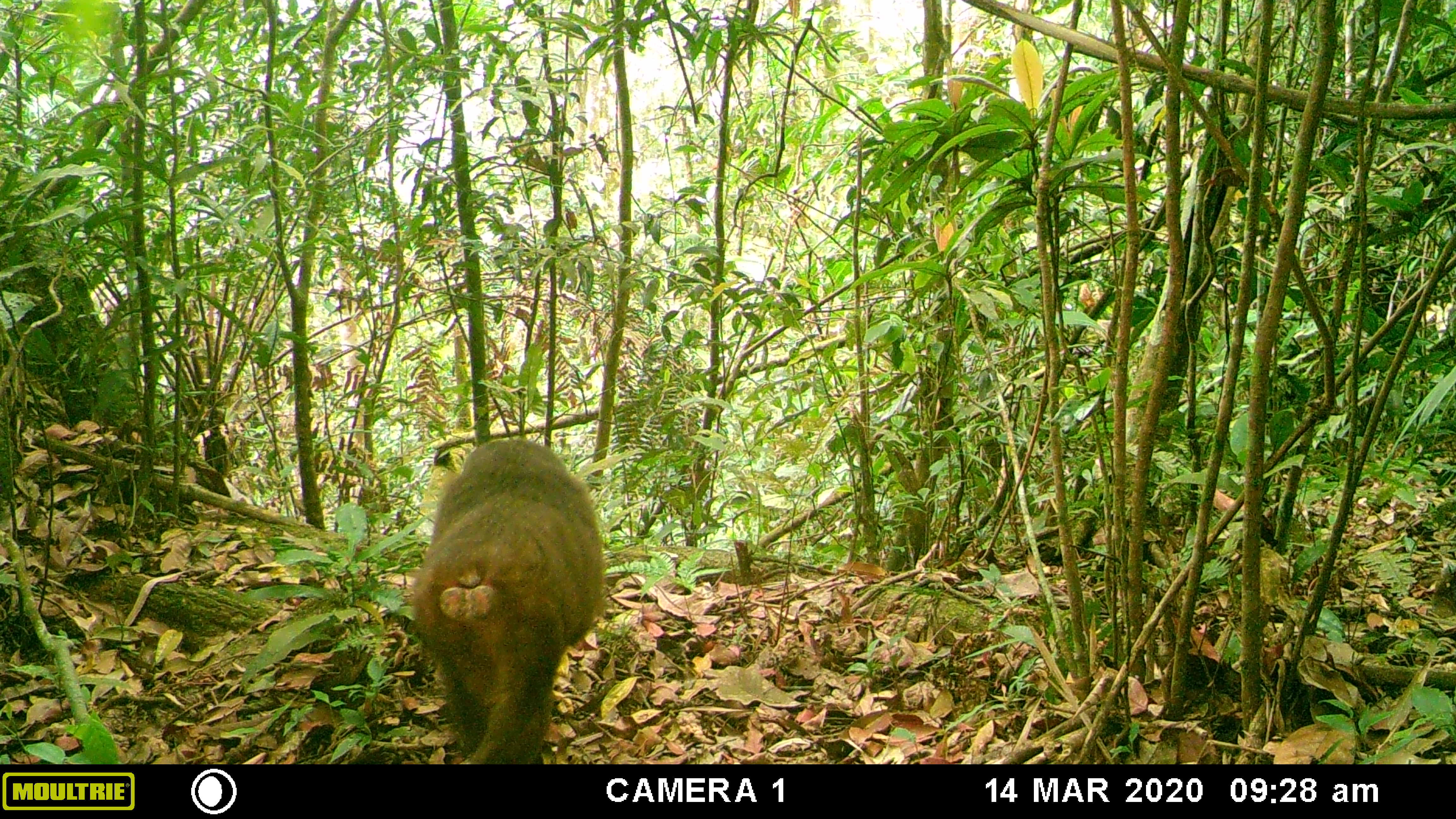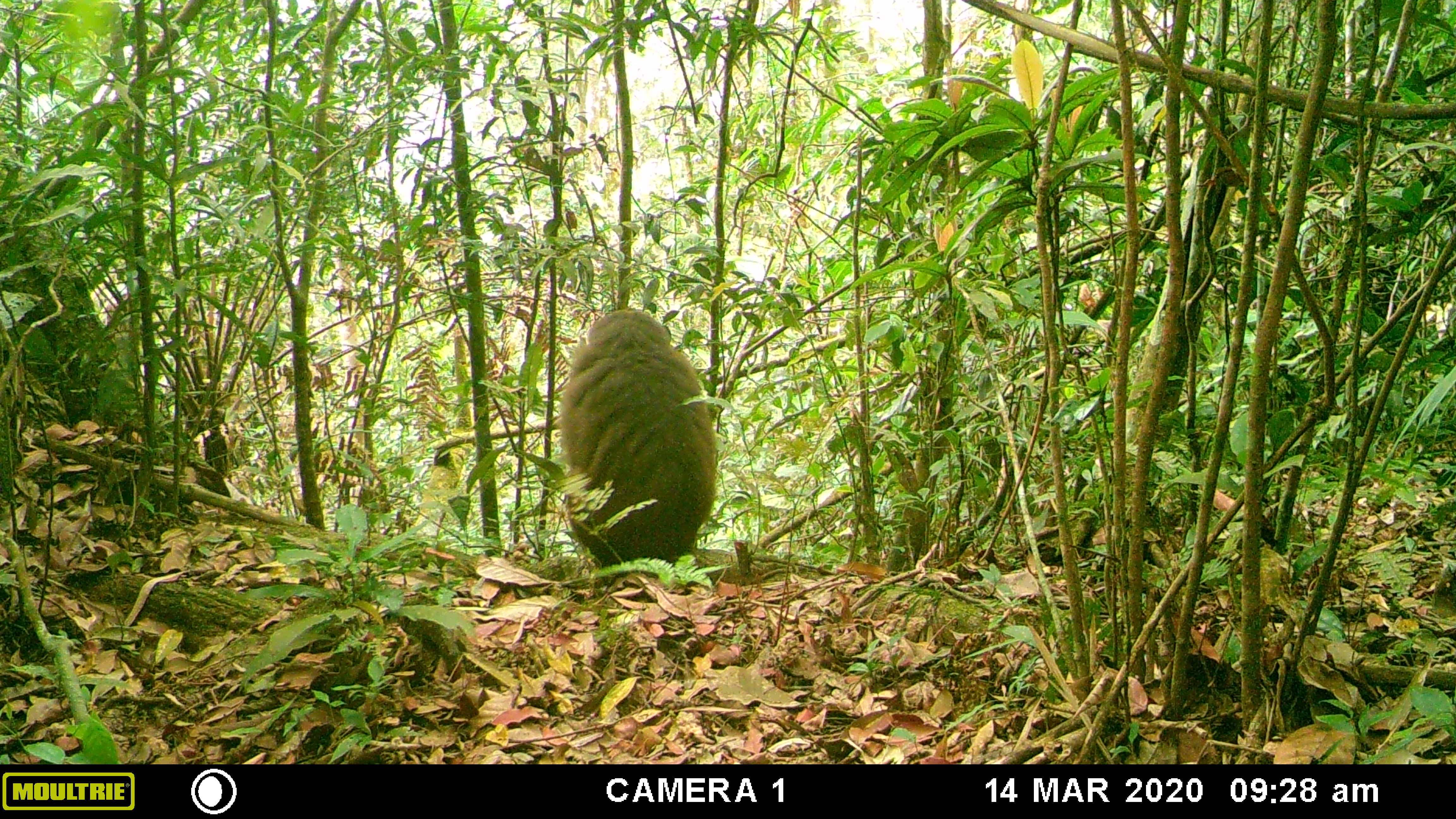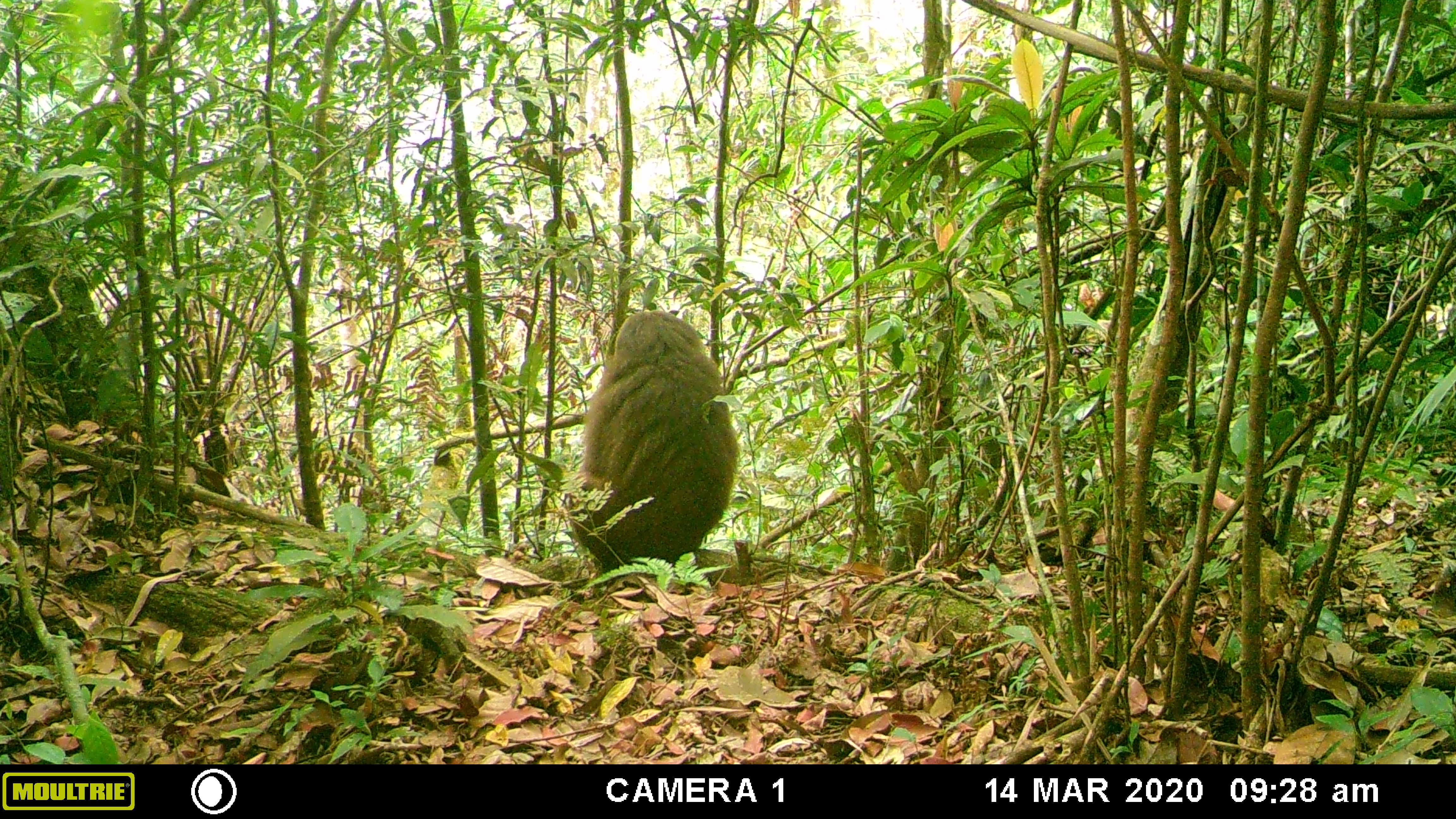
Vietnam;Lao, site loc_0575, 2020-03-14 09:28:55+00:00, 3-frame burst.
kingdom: Animalia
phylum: Chordata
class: Mammalia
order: Primates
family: Cercopithecidae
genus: Macaca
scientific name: Macaca arctoides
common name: stump-tailed macaque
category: stump tailed macaque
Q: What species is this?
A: Stump tailed macaque (stump-tailed macaque) (Macaca arctoides).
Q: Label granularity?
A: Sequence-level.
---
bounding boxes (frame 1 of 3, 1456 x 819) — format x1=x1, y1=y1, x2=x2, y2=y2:
stump tailed macaque: x1=412, y1=438, x2=604, y2=765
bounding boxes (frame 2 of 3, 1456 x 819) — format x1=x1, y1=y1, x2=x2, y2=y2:
stump tailed macaque: x1=559, y1=309, x2=719, y2=566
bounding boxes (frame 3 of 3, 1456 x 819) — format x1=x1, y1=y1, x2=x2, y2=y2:
stump tailed macaque: x1=564, y1=310, x2=741, y2=572